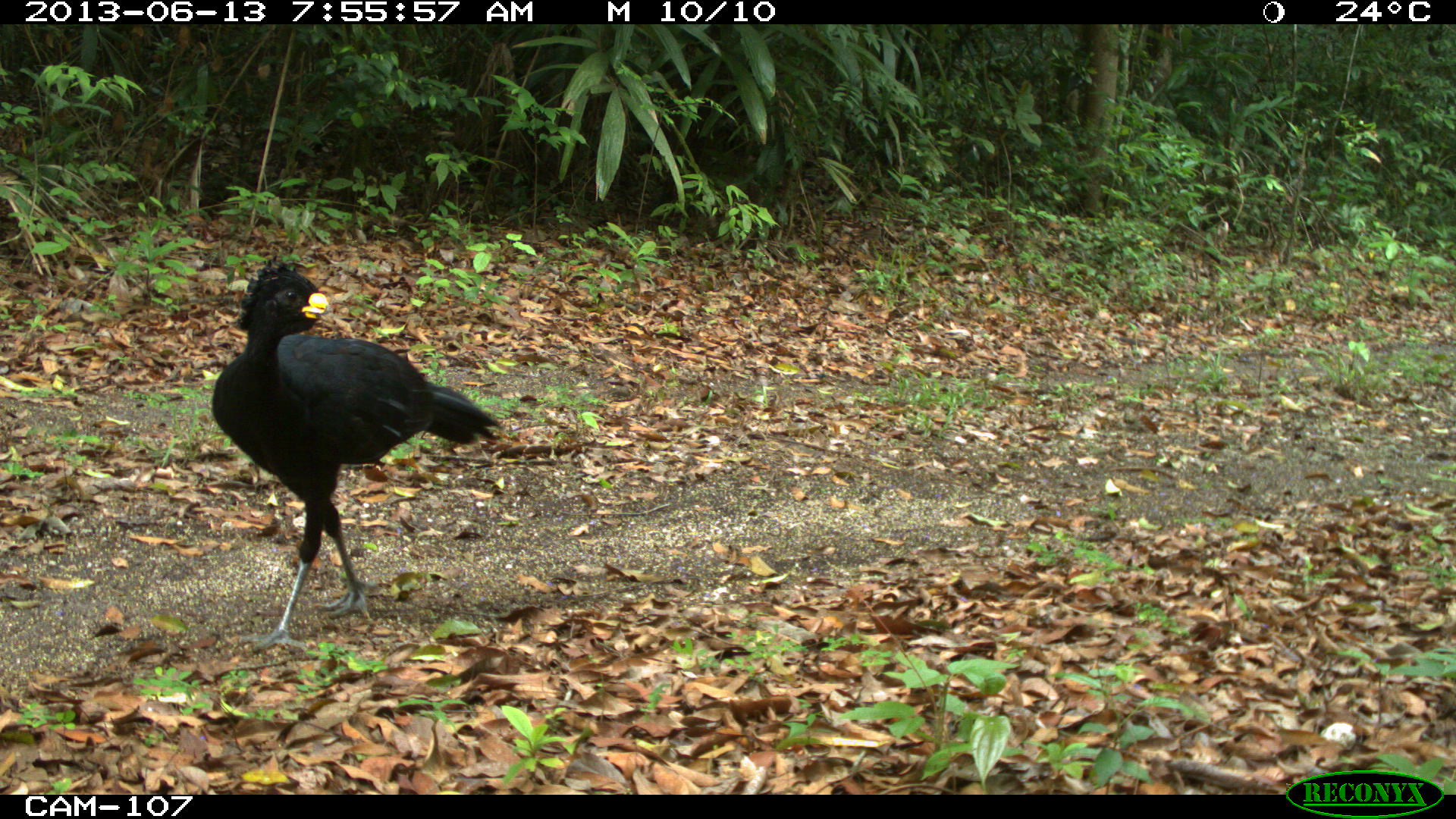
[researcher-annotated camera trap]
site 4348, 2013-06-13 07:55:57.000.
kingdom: Animalia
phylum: Chordata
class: Aves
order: Galliformes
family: Cracidae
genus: Crax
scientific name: Crax rubra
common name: great curassow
Crax rubra (great curassow), count 1, sex male.